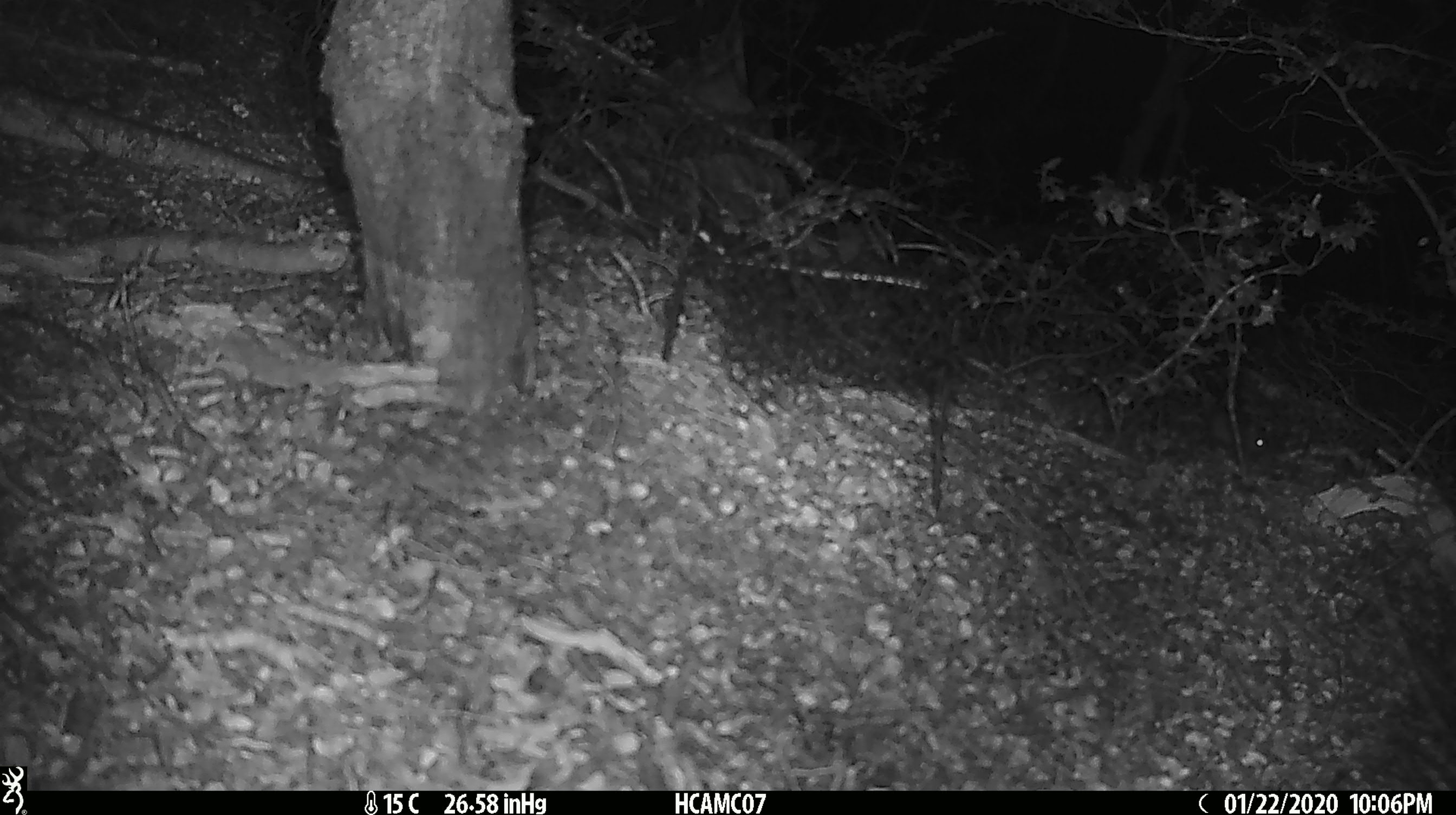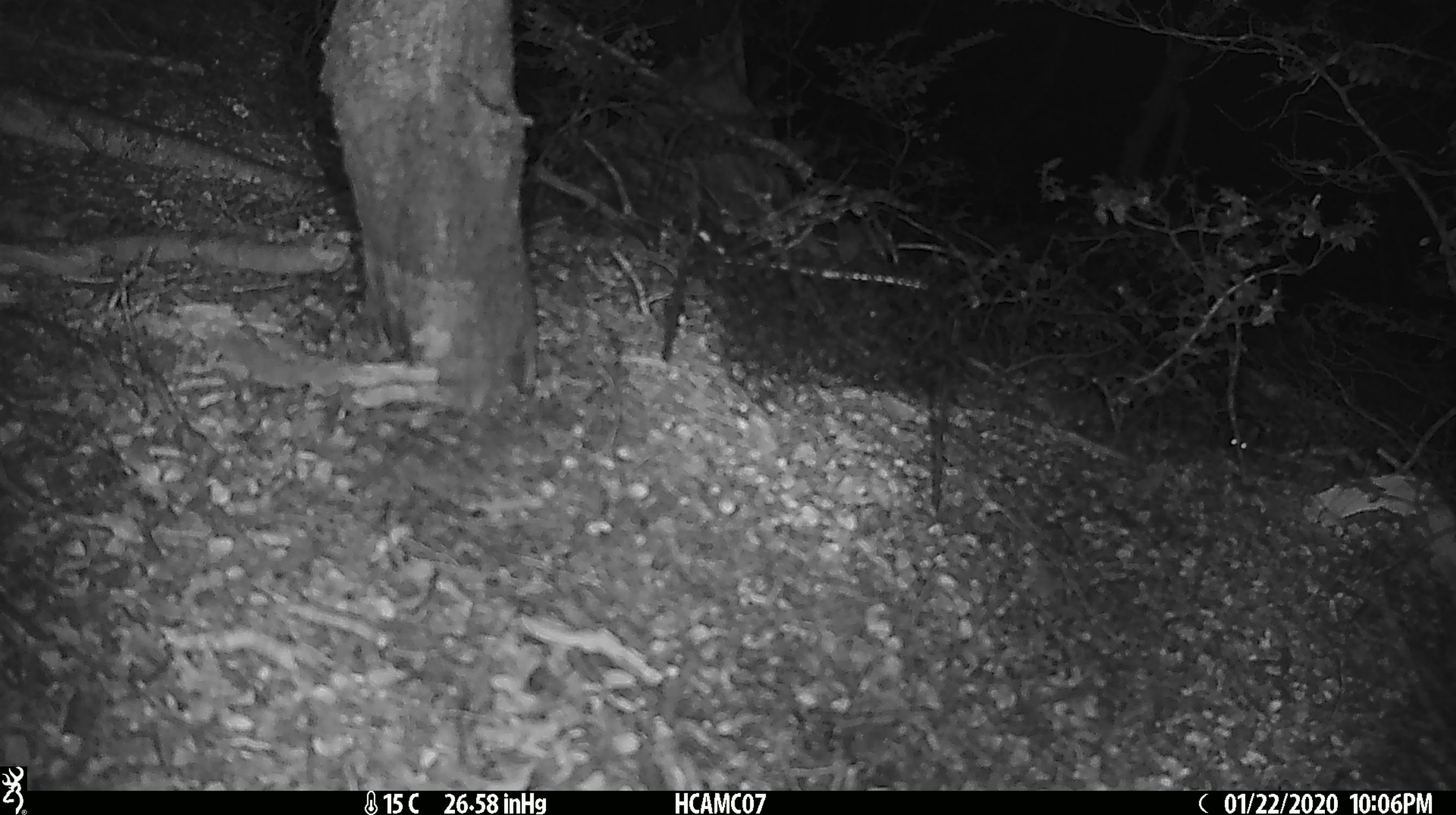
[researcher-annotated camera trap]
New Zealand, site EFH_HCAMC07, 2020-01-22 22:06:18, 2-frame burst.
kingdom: Animalia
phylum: Chordata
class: Mammalia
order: Rodentia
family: Muridae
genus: Mus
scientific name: Mus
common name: mouse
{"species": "mouse (Mus)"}